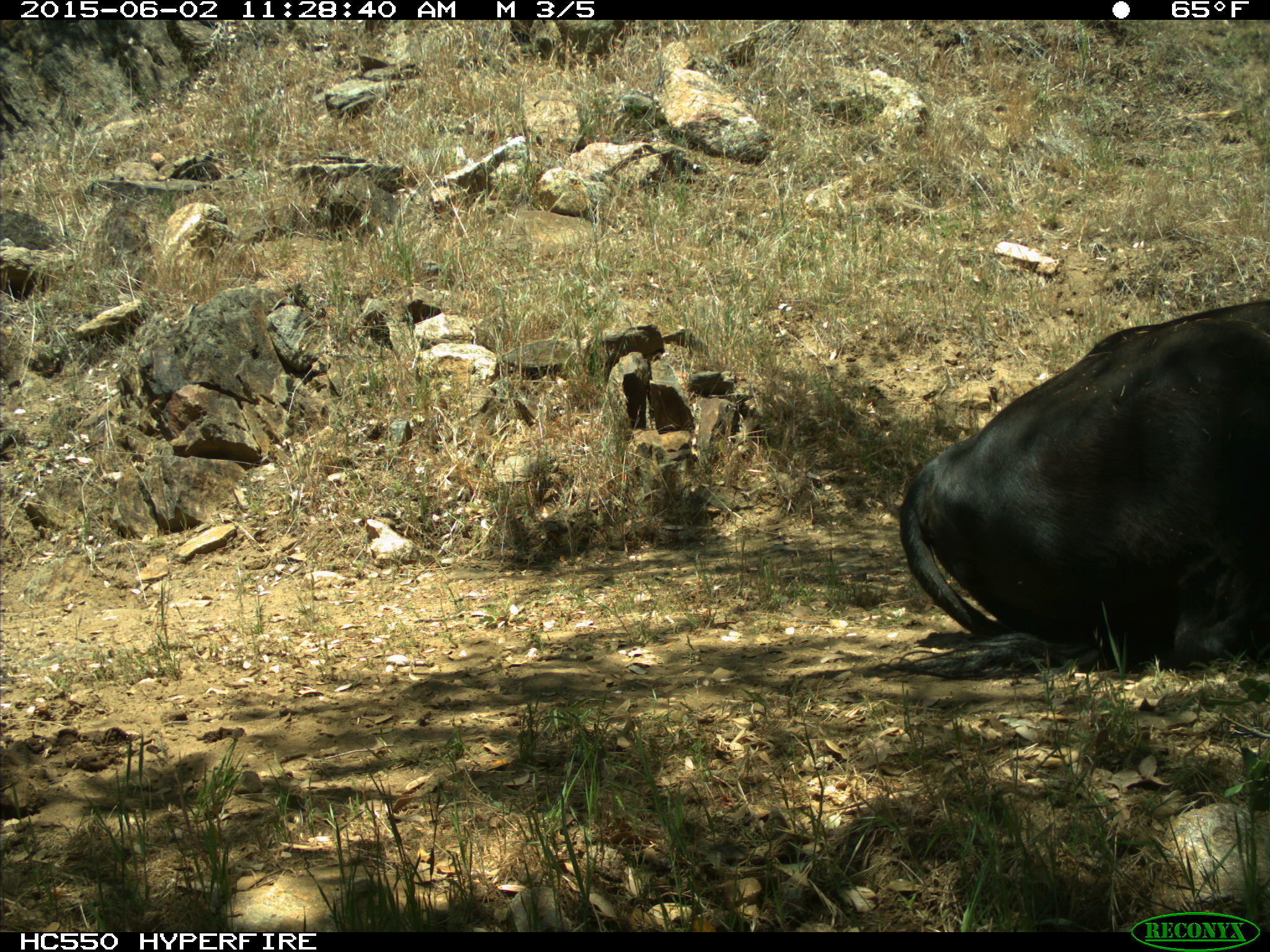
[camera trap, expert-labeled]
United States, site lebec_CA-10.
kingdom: Animalia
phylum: Chordata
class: Mammalia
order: Artiodactyla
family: Bovidae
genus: Bos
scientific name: Bos taurus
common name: domestic cow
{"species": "Bos taurus (domestic cow)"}